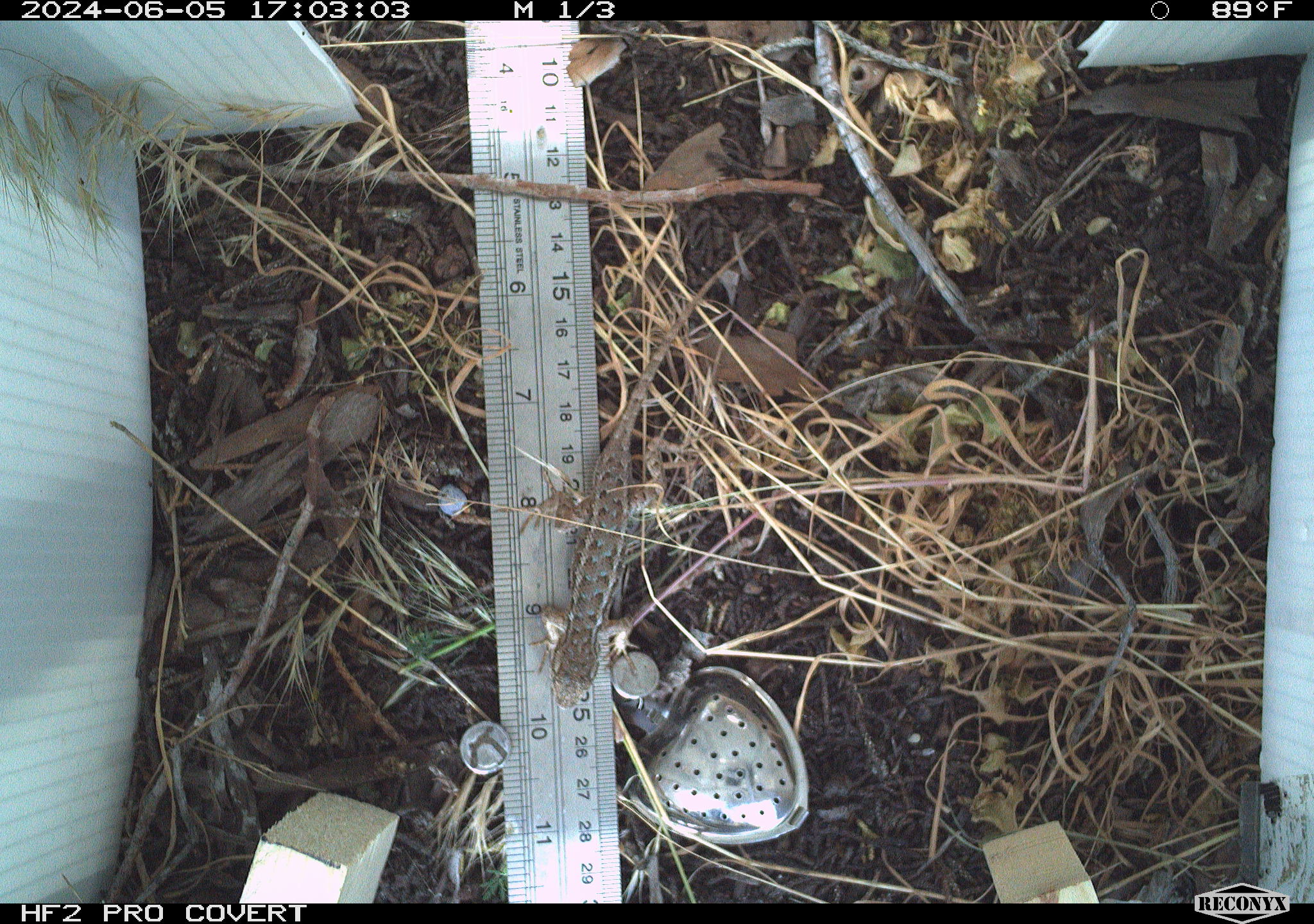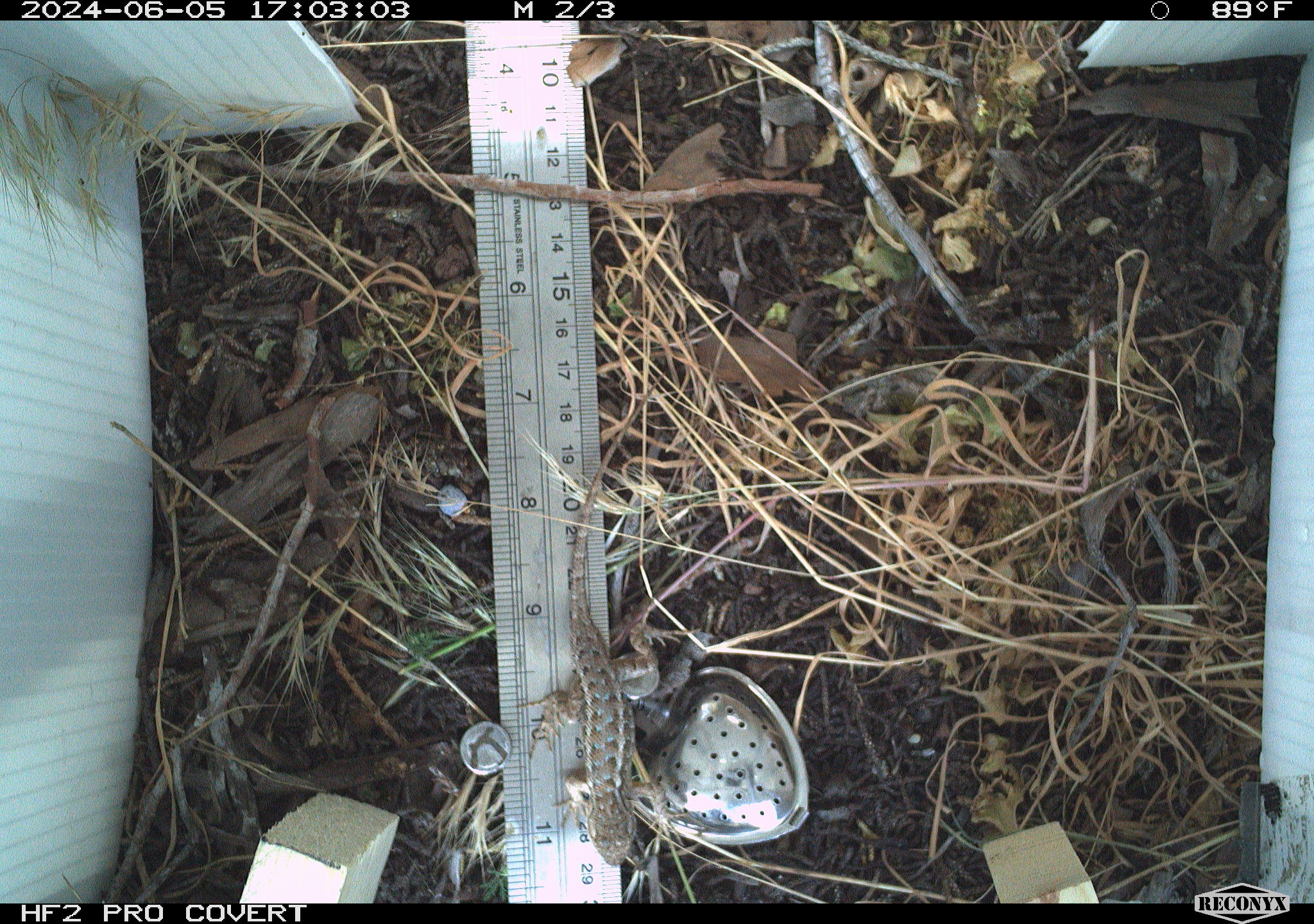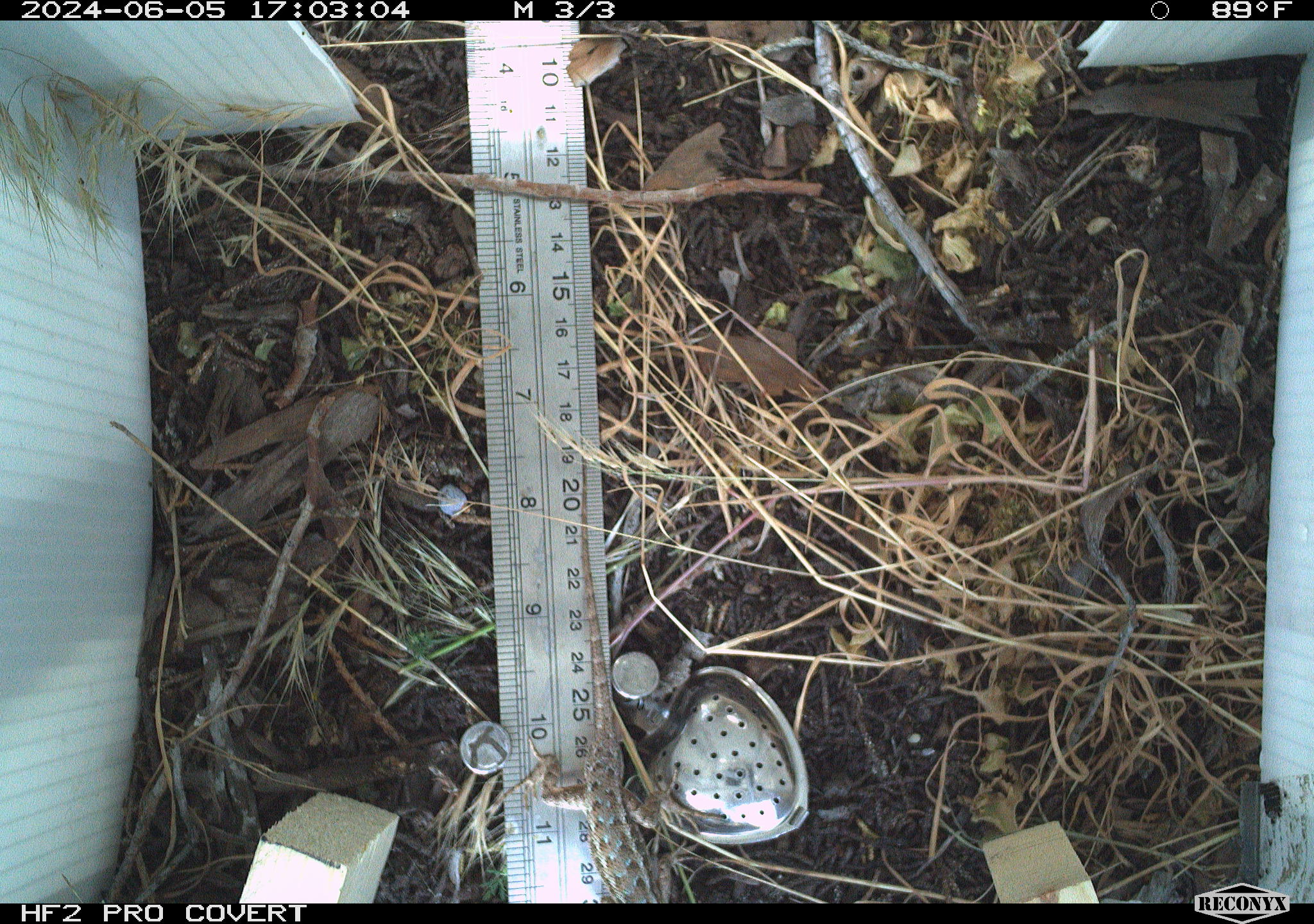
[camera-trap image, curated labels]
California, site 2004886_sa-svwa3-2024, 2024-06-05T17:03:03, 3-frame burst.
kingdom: Animalia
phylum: Chordata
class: Reptilia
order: Squamata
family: Phrynosomatidae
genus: Sceloporus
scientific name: Sceloporus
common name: spiny lizards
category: sceloporus species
Sceloporus species (spiny lizards) (Sceloporus).